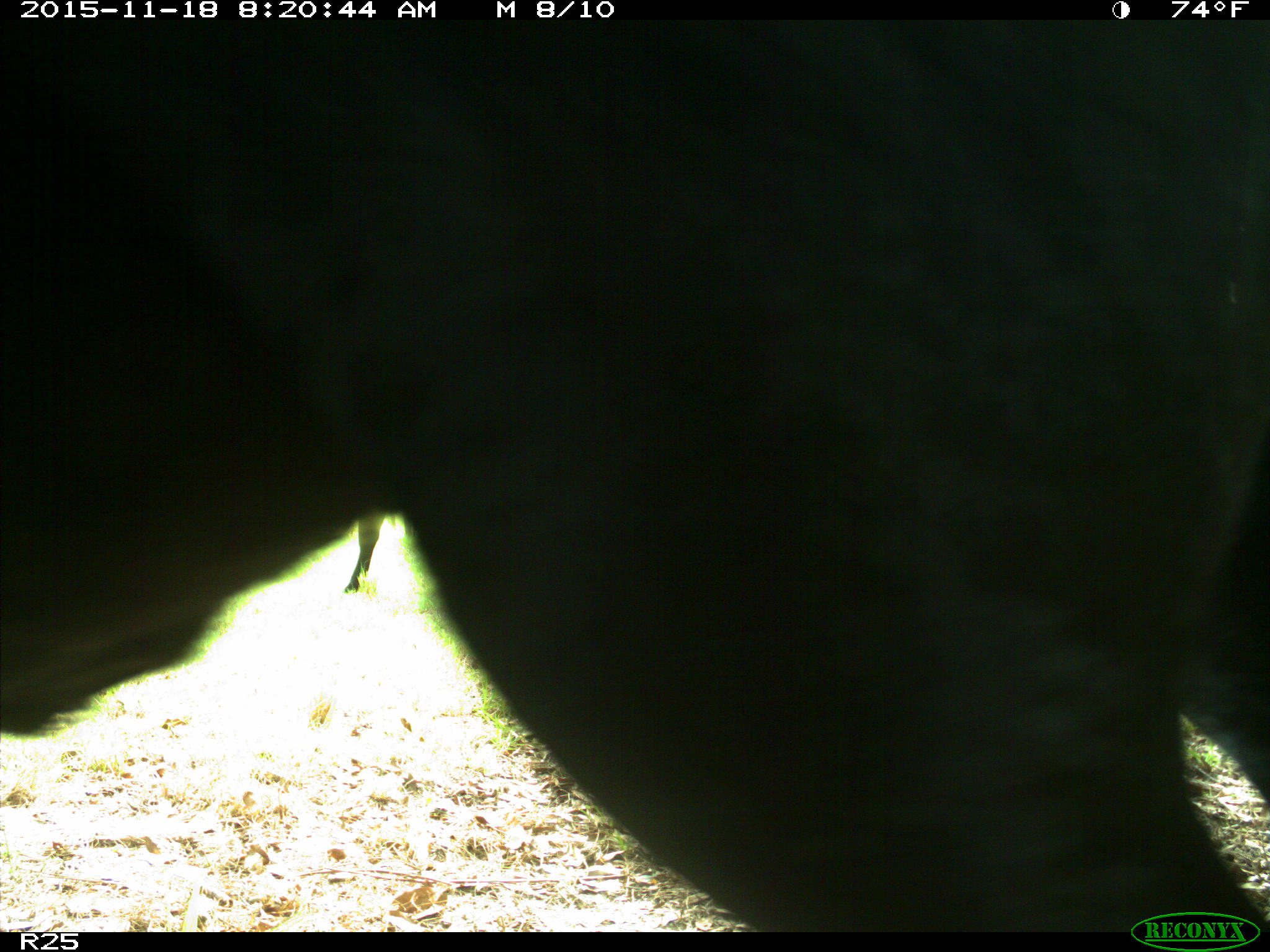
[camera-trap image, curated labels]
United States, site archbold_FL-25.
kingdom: Animalia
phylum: Chordata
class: Mammalia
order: Artiodactyla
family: Bovidae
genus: Bos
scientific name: Bos taurus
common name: domestic cow